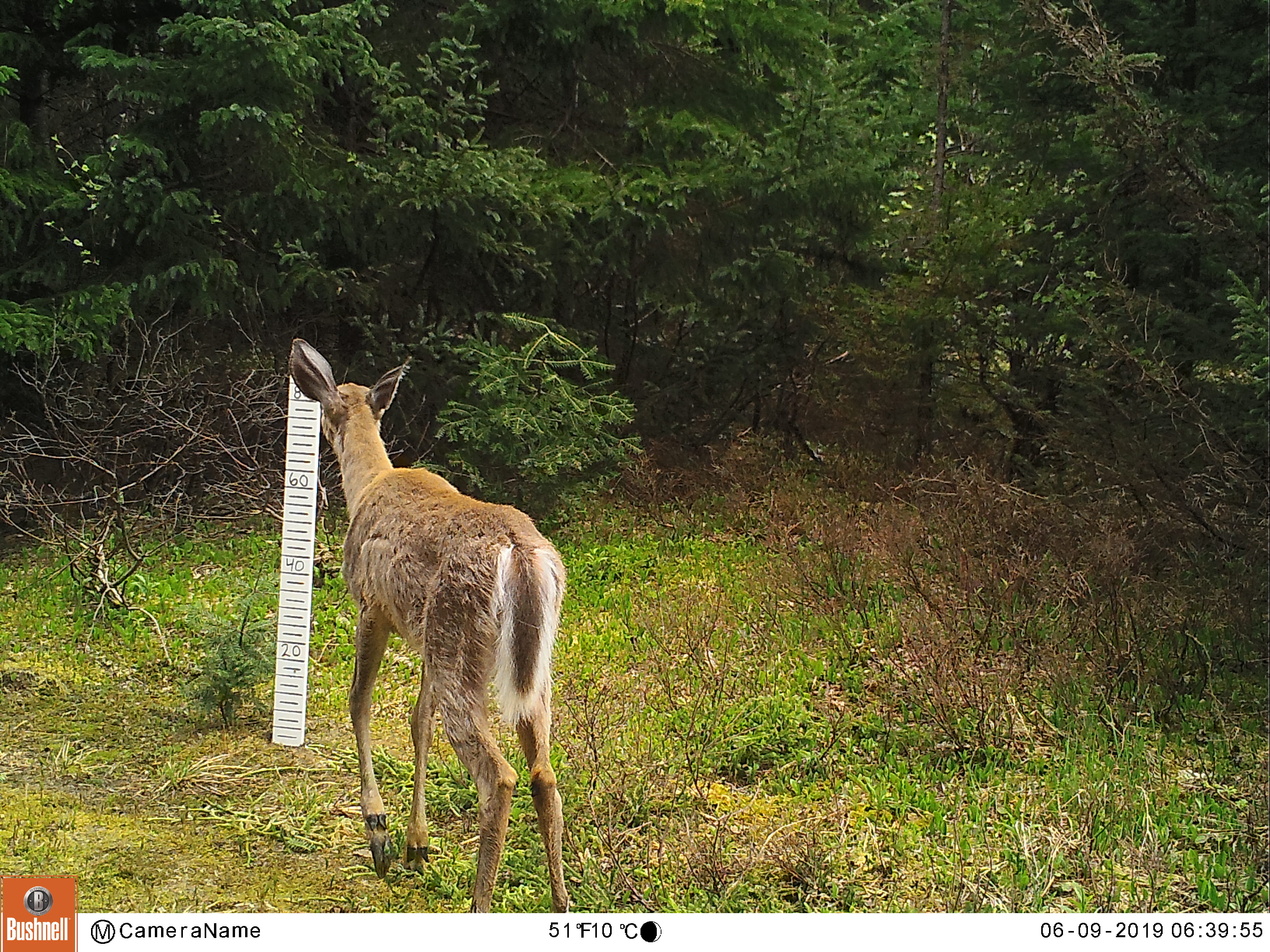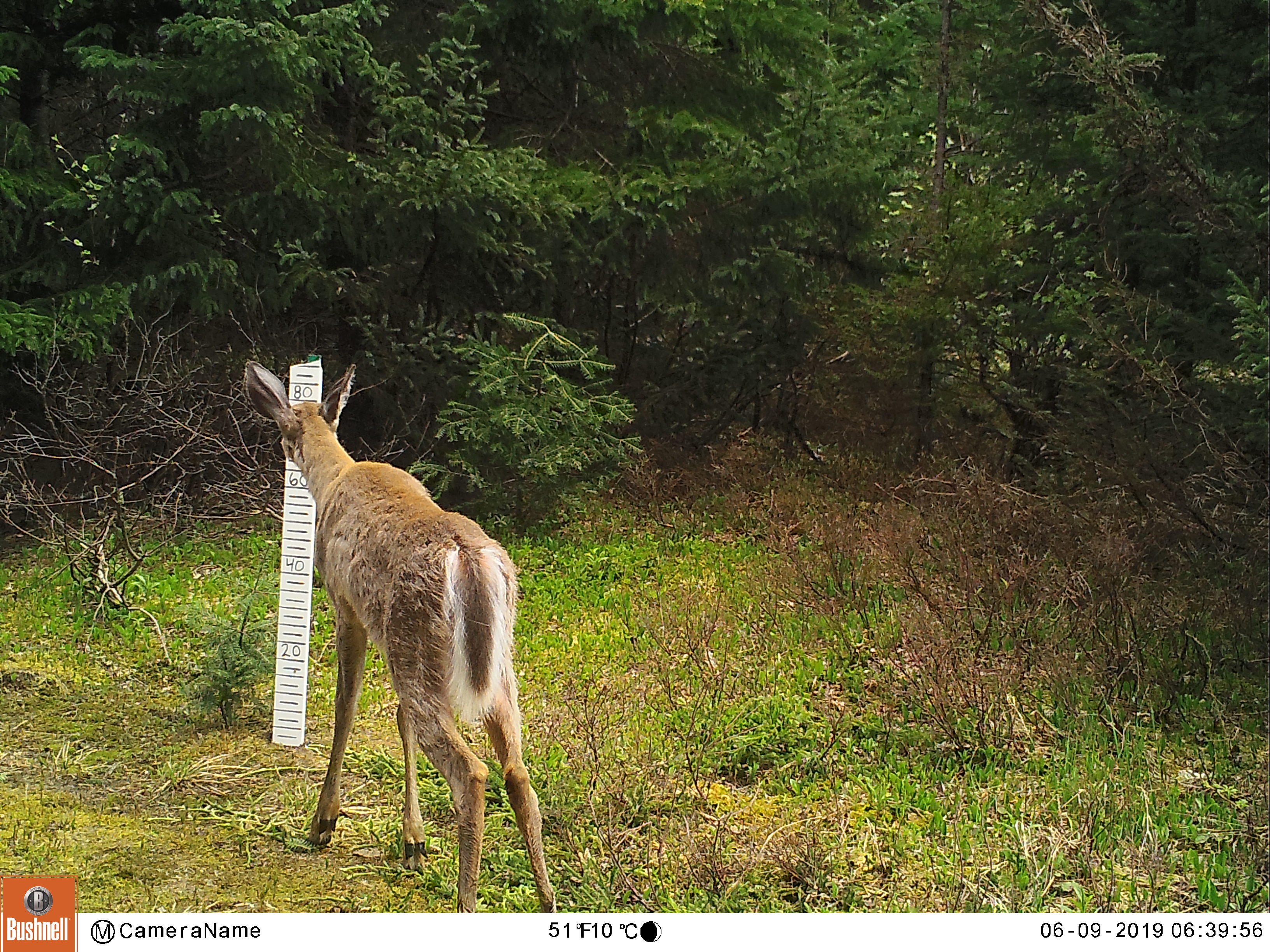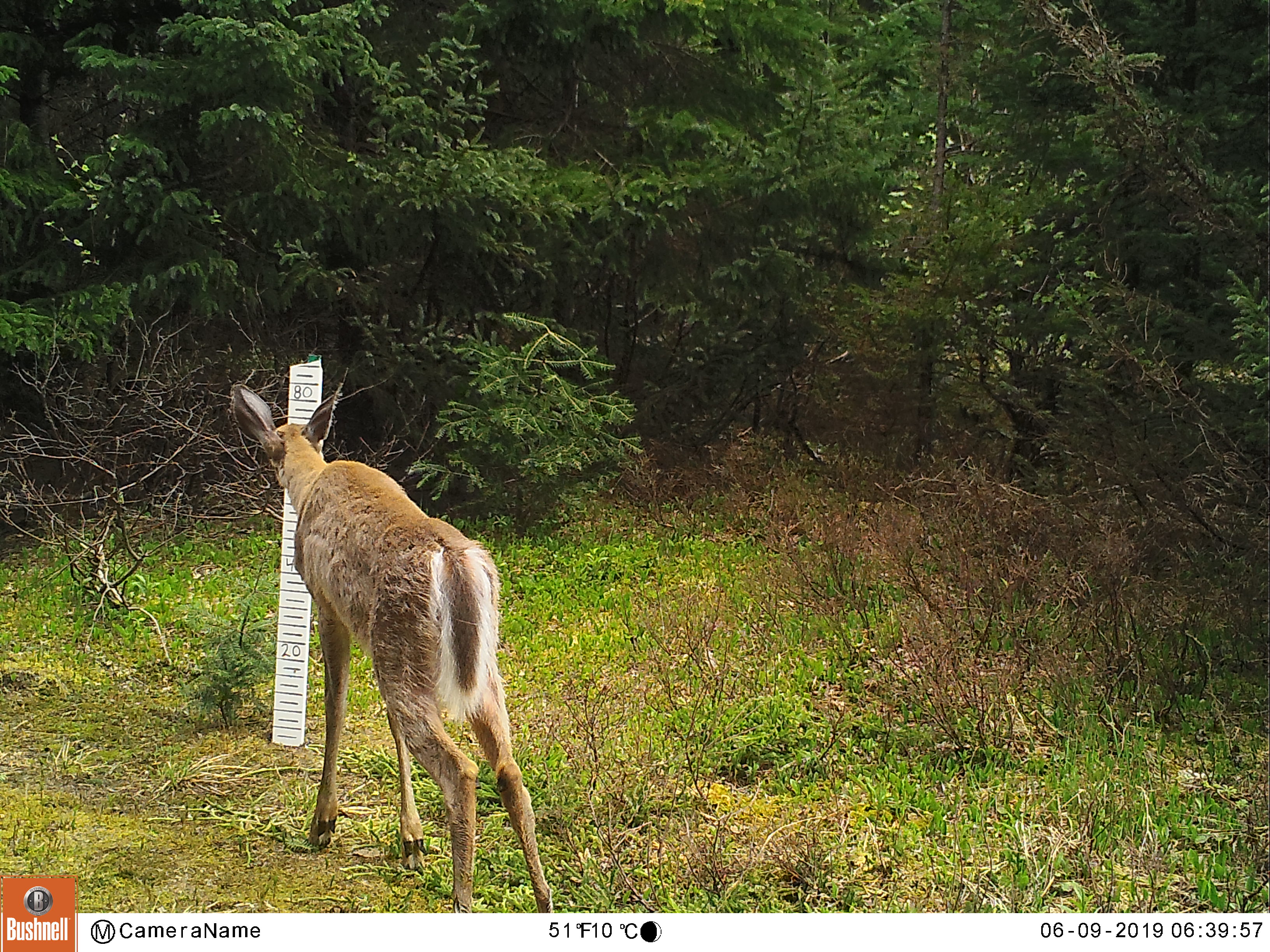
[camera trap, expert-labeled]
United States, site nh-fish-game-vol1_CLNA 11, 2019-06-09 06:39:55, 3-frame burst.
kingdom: Animalia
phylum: Chordata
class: Mammalia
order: Artiodactyla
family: Cervidae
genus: Odocoileus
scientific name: Odocoileus virginianus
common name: white-tailed deer